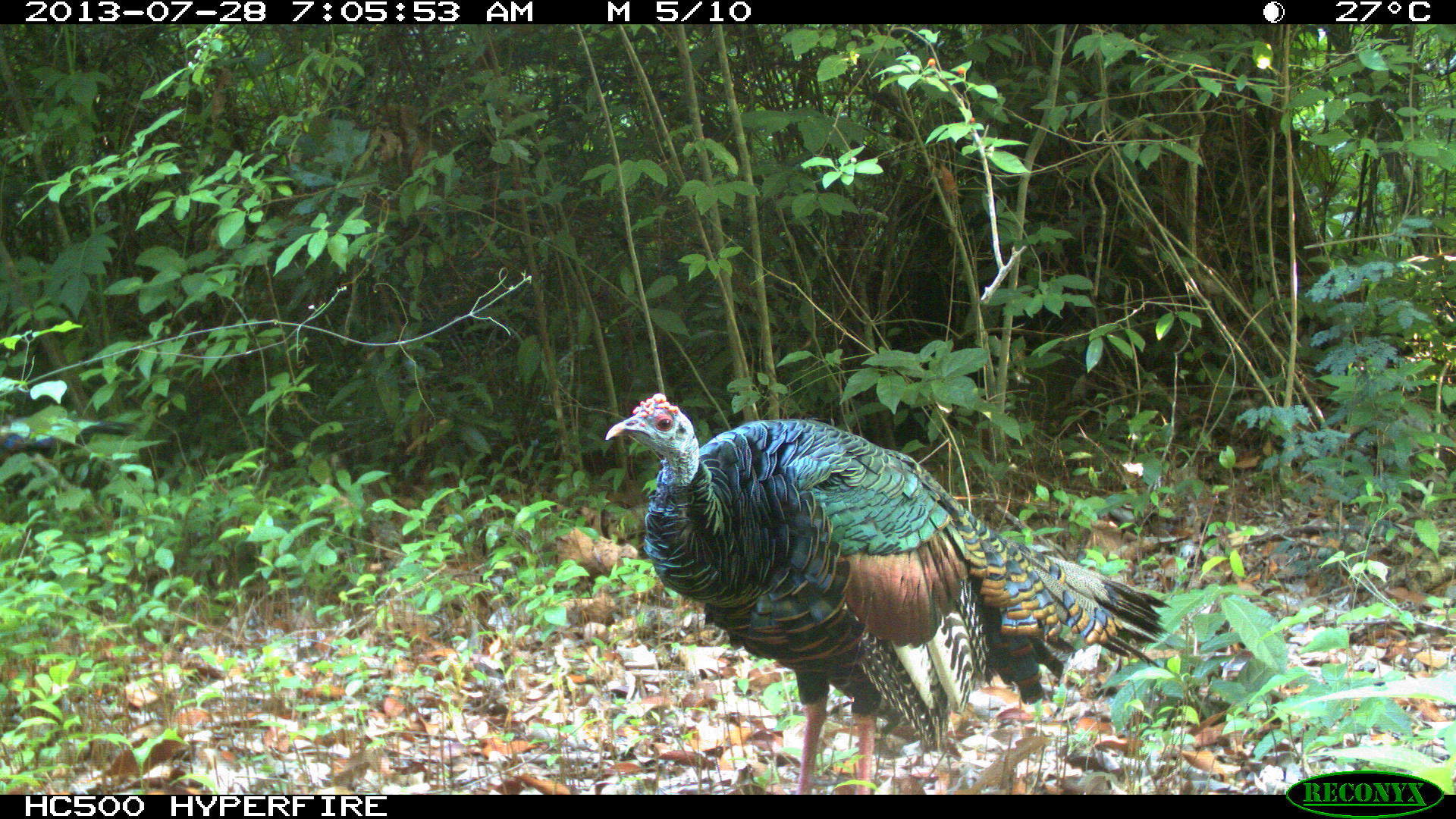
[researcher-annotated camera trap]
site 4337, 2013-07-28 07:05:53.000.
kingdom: Animalia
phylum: Chordata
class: Aves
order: Galliformes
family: Phasianidae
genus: Meleagris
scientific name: Meleagris ocellata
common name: ocellated turkey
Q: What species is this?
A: Meleagris ocellata (ocellated turkey).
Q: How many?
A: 2.